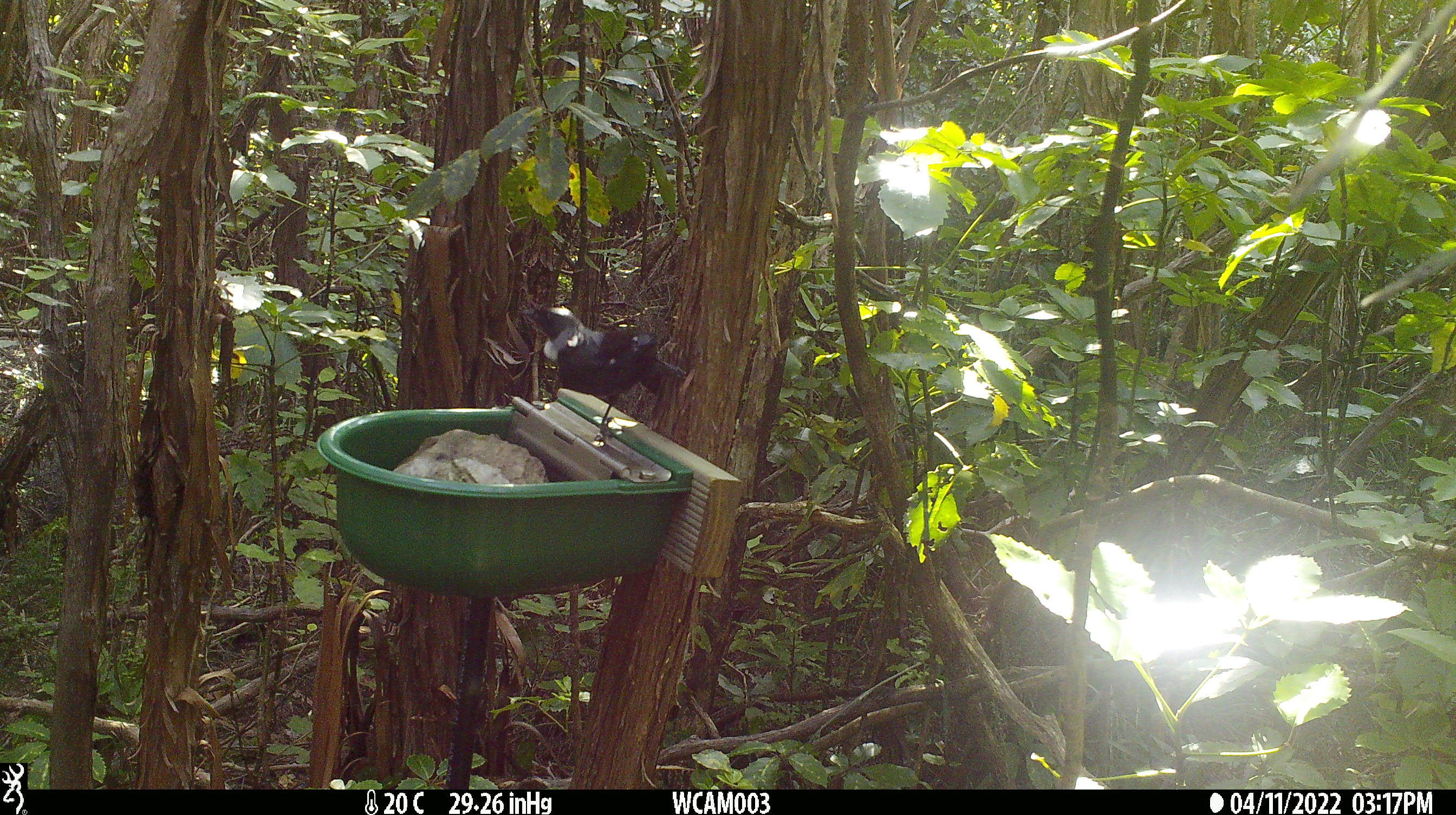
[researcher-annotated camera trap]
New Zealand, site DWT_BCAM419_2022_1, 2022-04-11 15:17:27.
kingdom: Animalia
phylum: Chordata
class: Aves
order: Passeriformes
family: Meliphagidae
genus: Prosthemadera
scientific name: Prosthemadera novaeseelandiae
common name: tui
Tui (Prosthemadera novaeseelandiae).